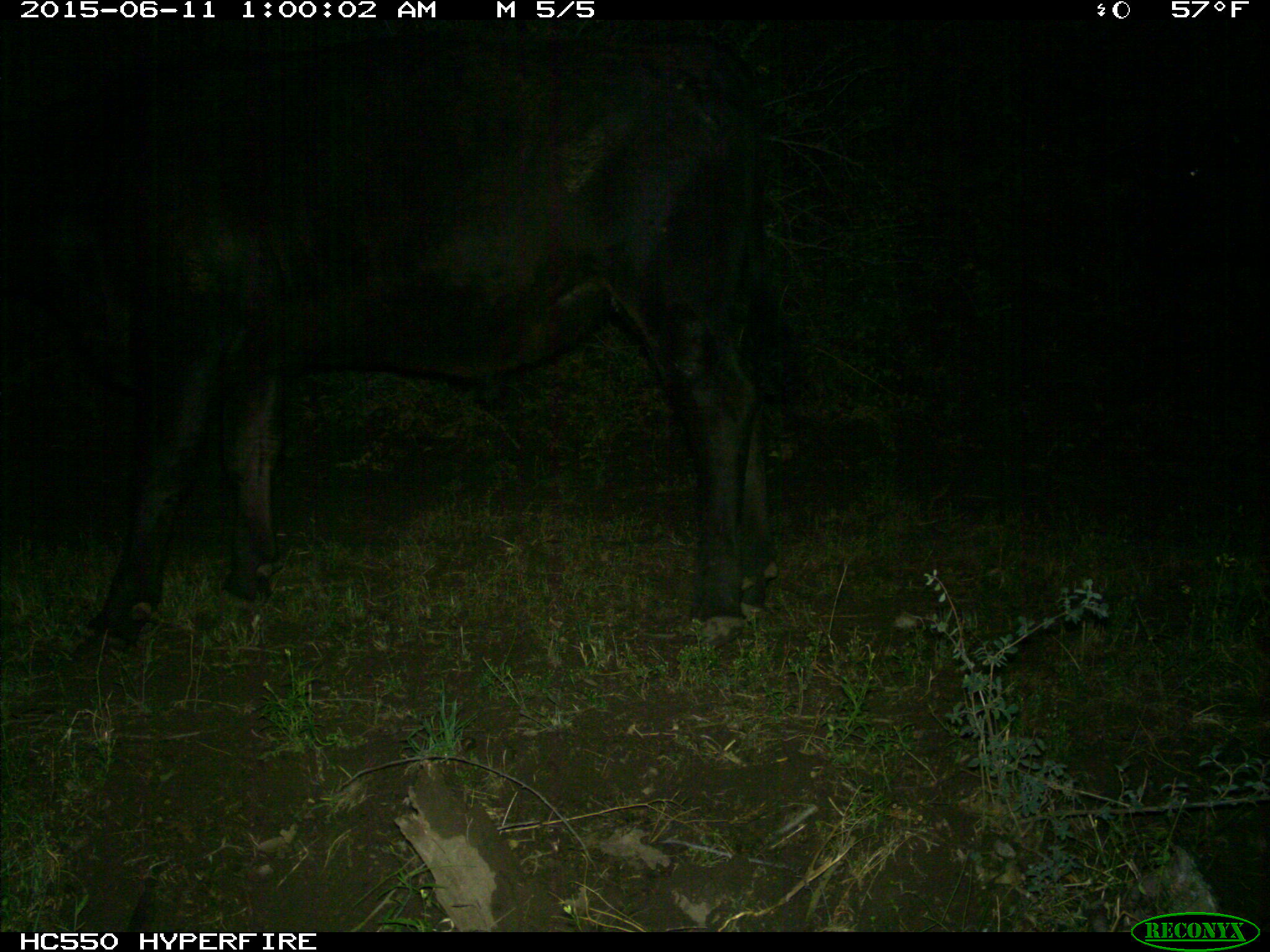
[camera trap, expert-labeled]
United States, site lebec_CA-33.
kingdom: Animalia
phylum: Chordata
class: Mammalia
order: Artiodactyla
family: Bovidae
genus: Bos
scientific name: Bos taurus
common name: domestic cow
Bos taurus (domestic cow).